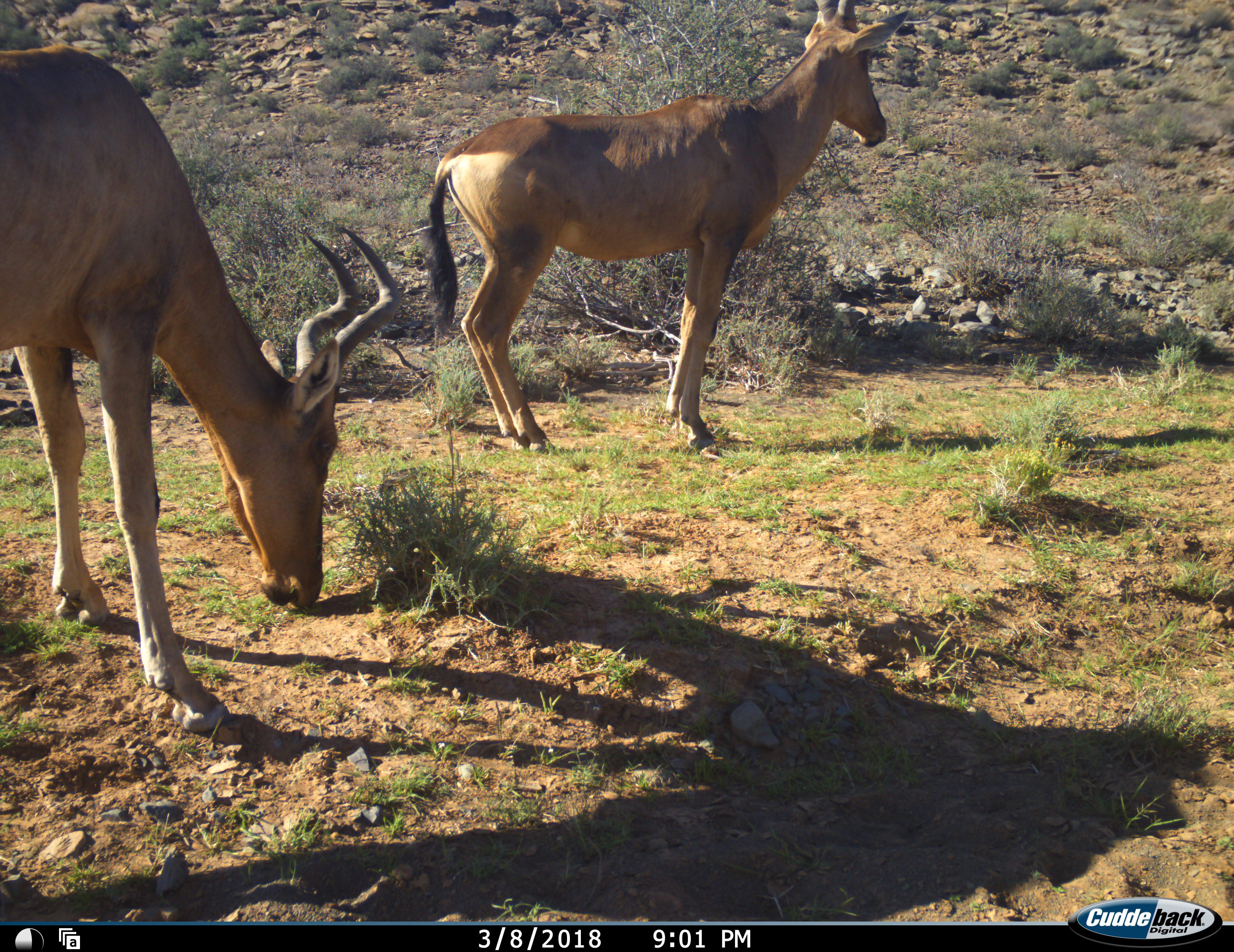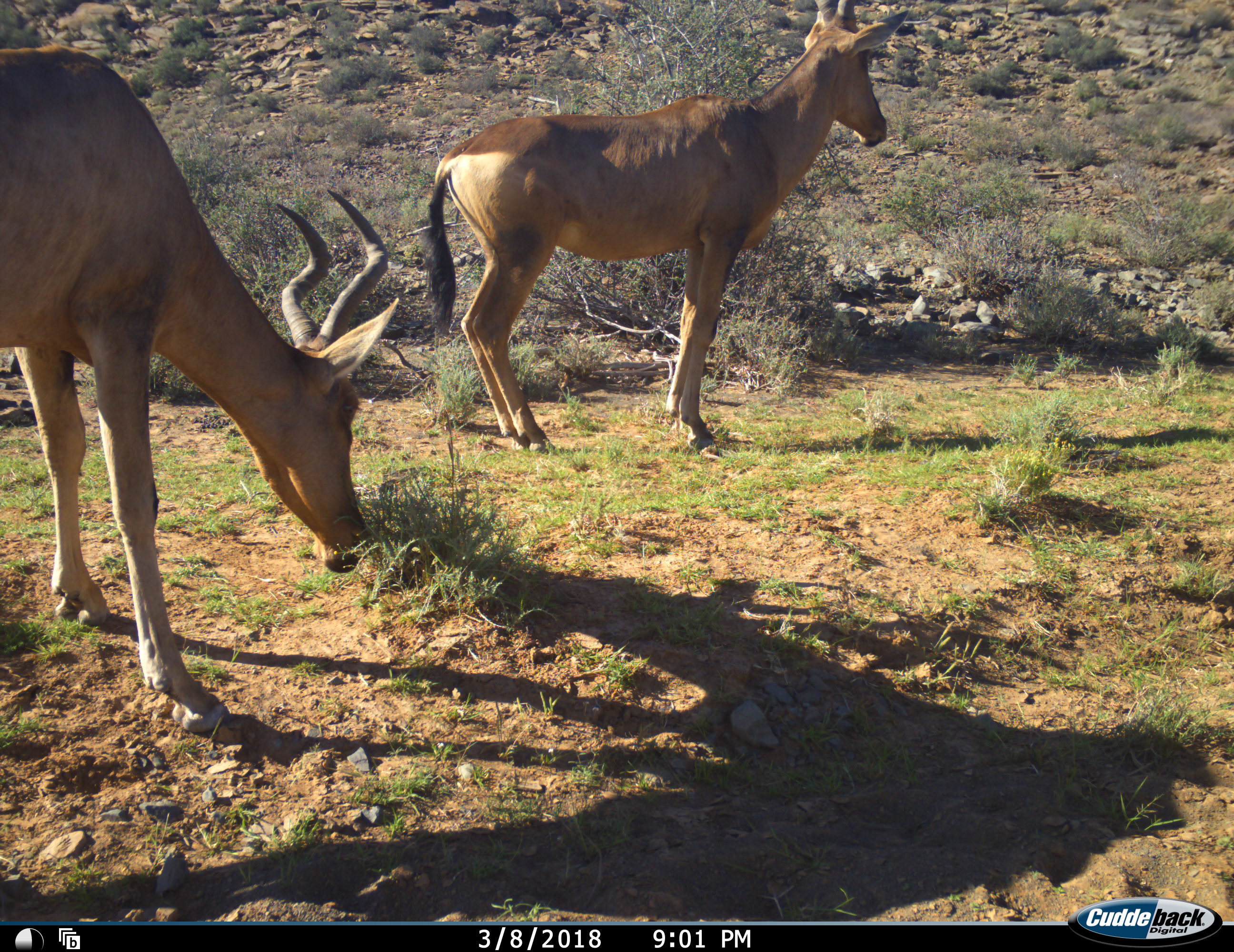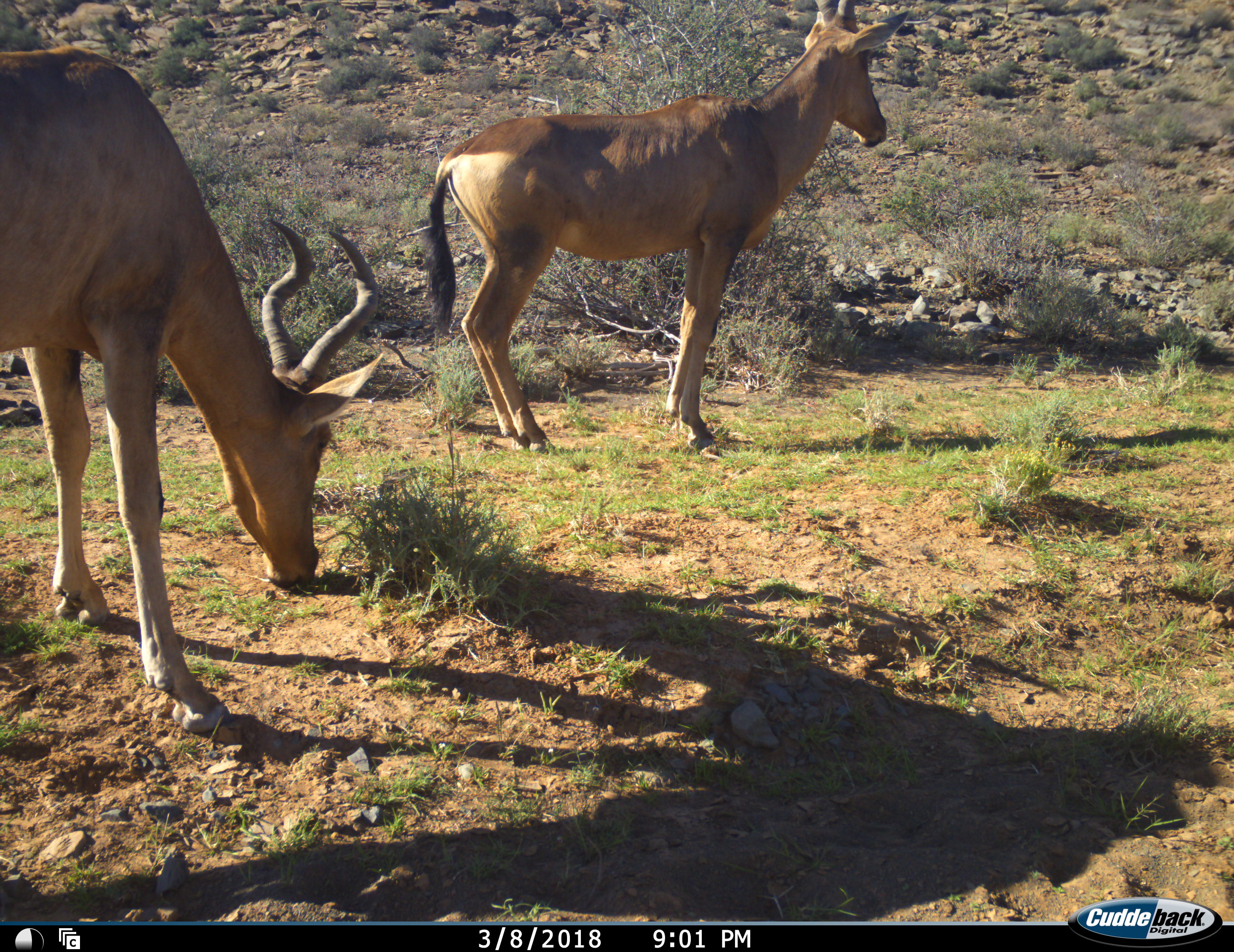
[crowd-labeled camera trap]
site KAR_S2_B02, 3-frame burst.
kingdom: Animalia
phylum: Chordata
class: Mammalia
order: Artiodactyla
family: Bovidae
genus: Alcelaphus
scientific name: Alcelaphus buselaphus caama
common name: red hartebeest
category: hartebeestred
Hartebeestred (red hartebeest) (Alcelaphus buselaphus caama), count 2. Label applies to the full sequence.